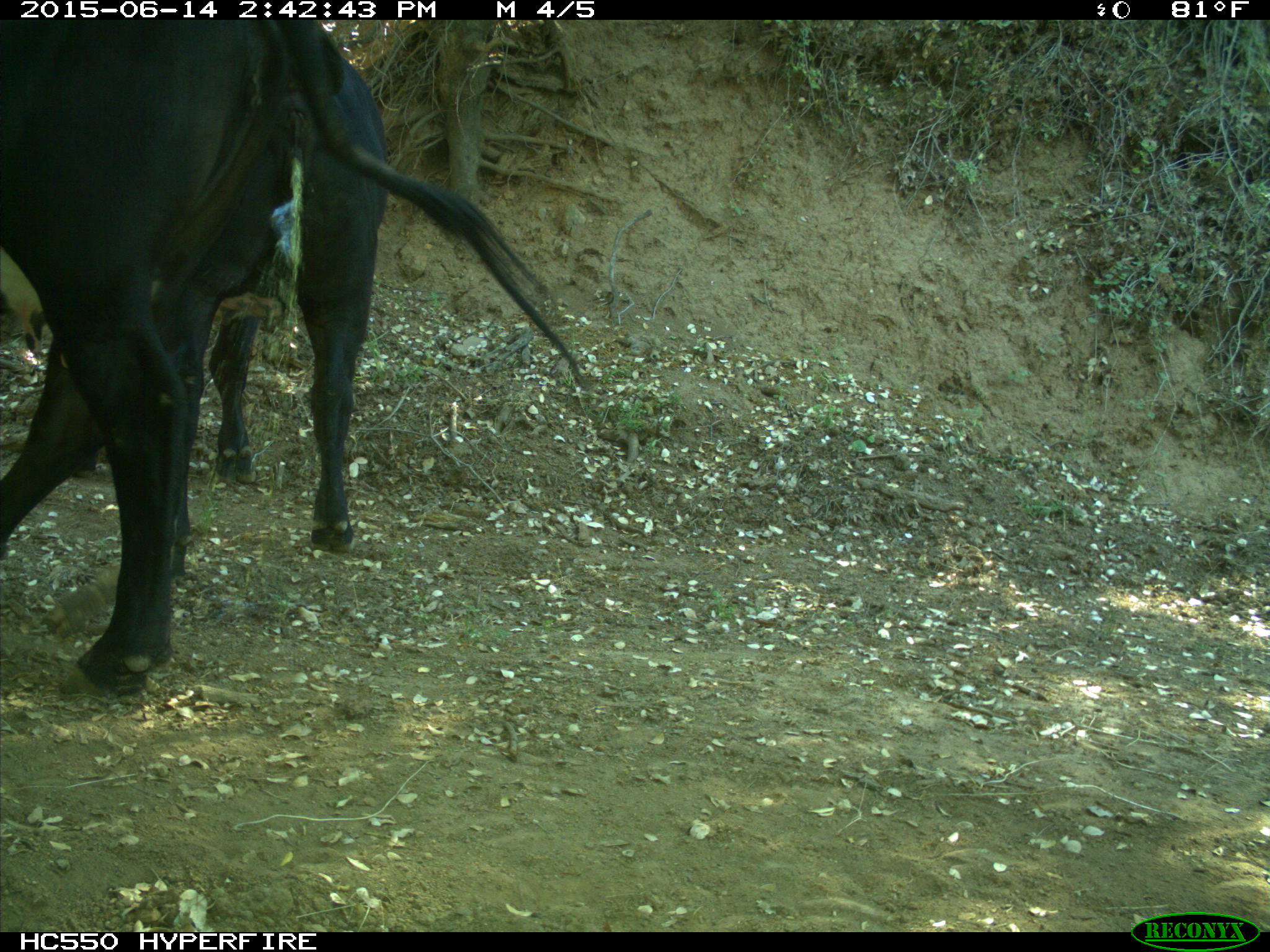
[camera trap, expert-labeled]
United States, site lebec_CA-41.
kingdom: Animalia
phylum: Chordata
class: Mammalia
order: Artiodactyla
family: Bovidae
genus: Bos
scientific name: Bos taurus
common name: domestic cow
Bos taurus (domestic cow).